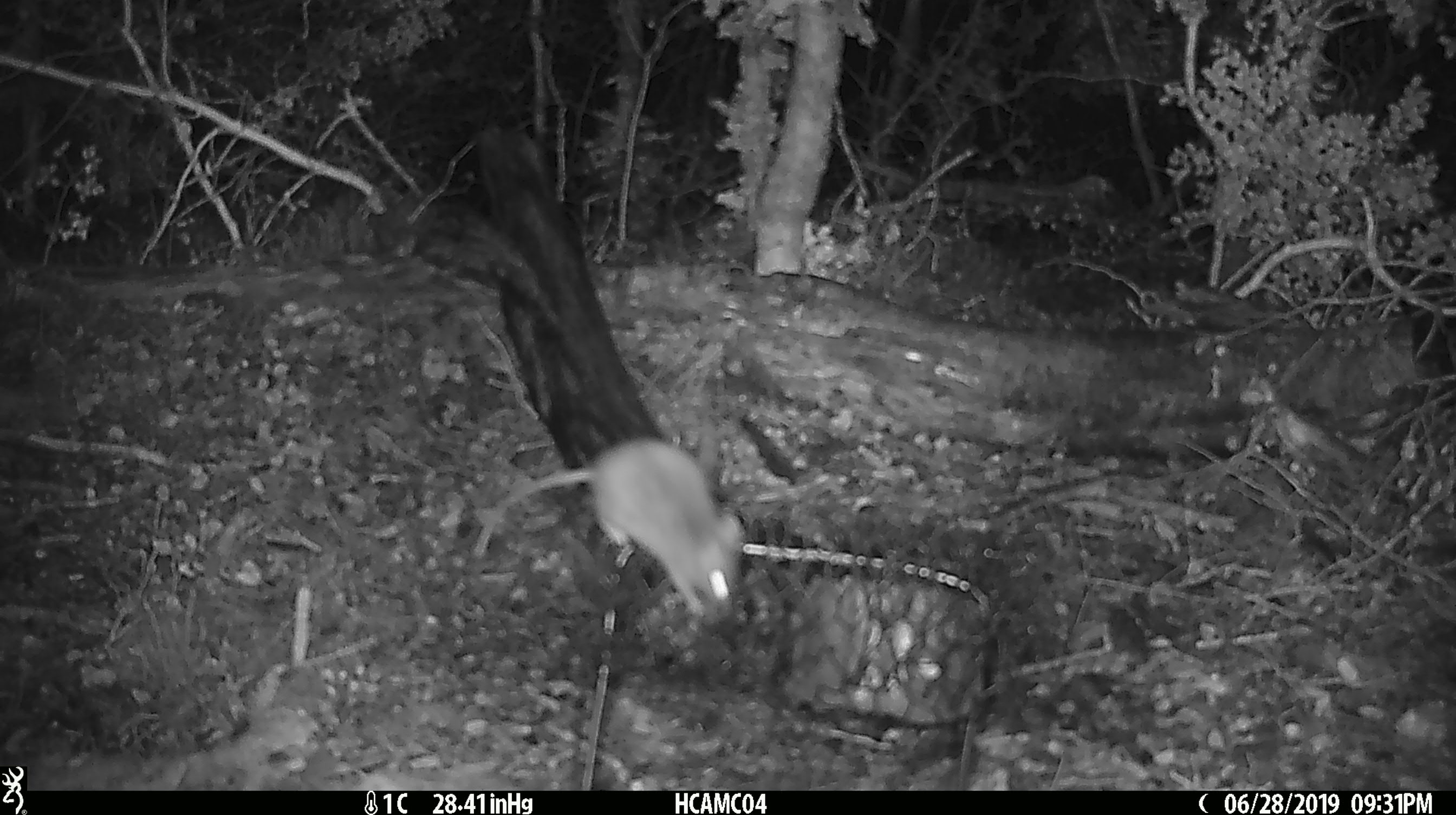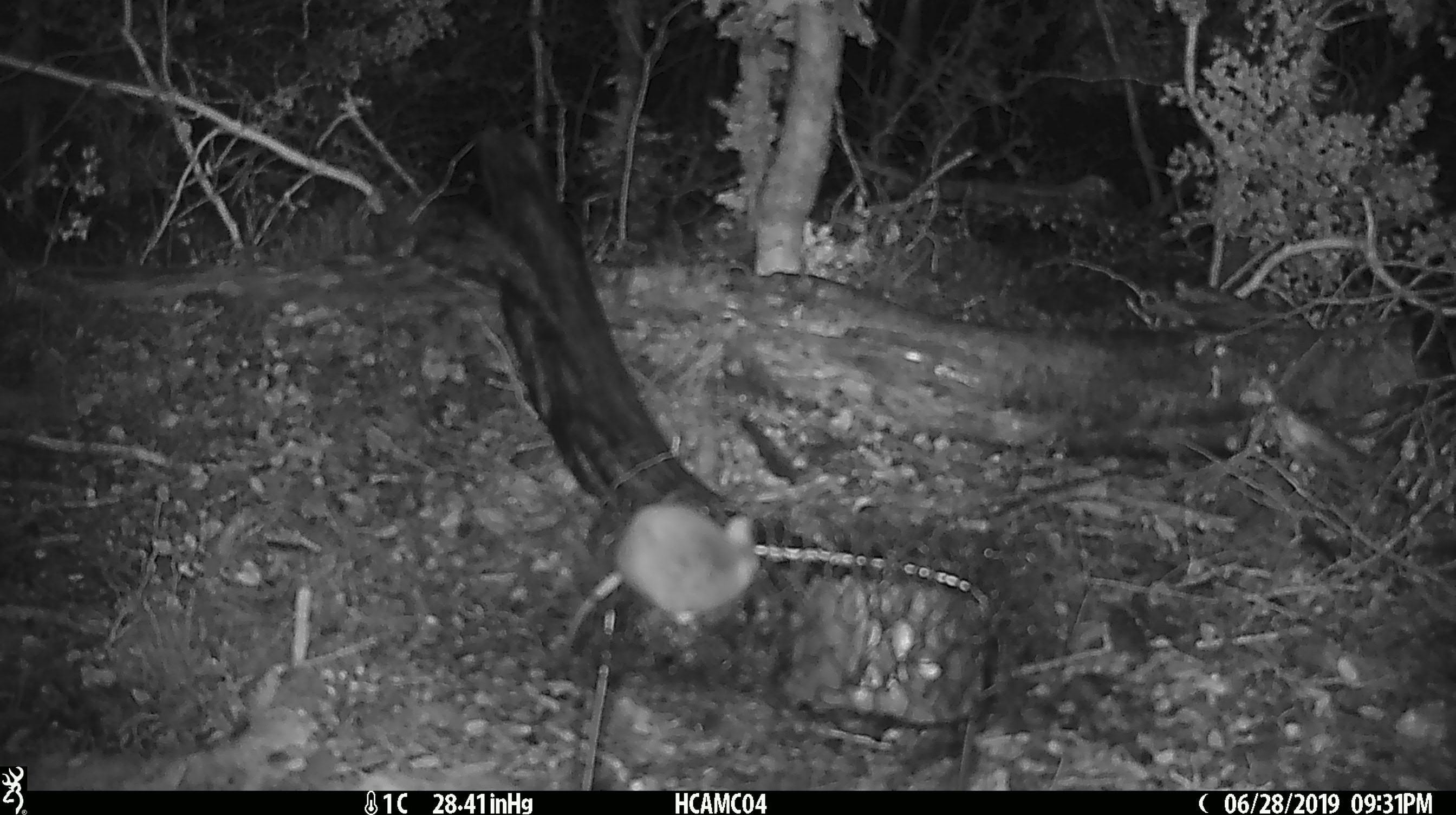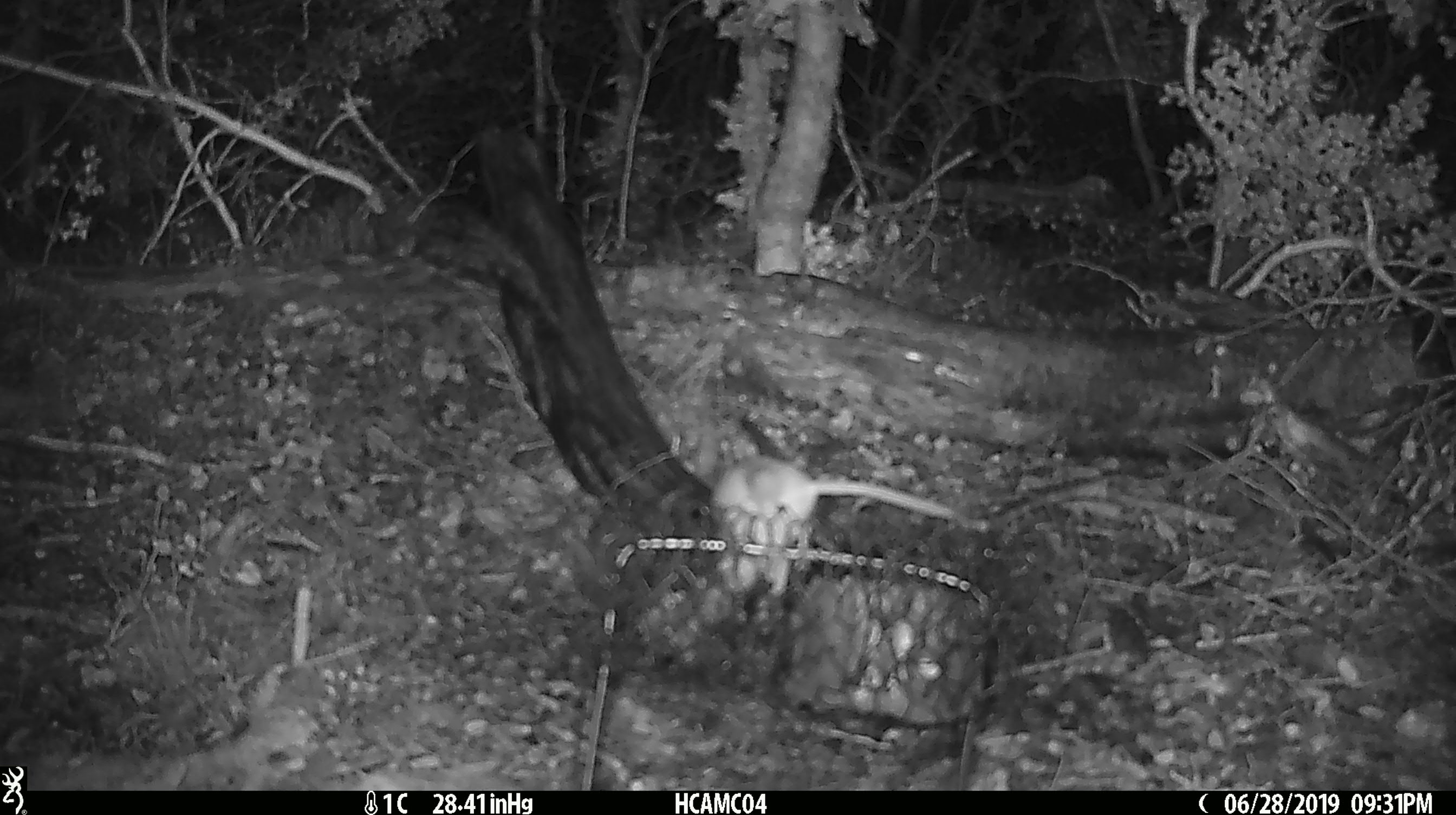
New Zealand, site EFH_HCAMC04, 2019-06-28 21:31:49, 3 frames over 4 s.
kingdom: Animalia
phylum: Chordata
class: Mammalia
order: Rodentia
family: Muridae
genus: Mus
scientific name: Mus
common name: mouse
Mouse (Mus).